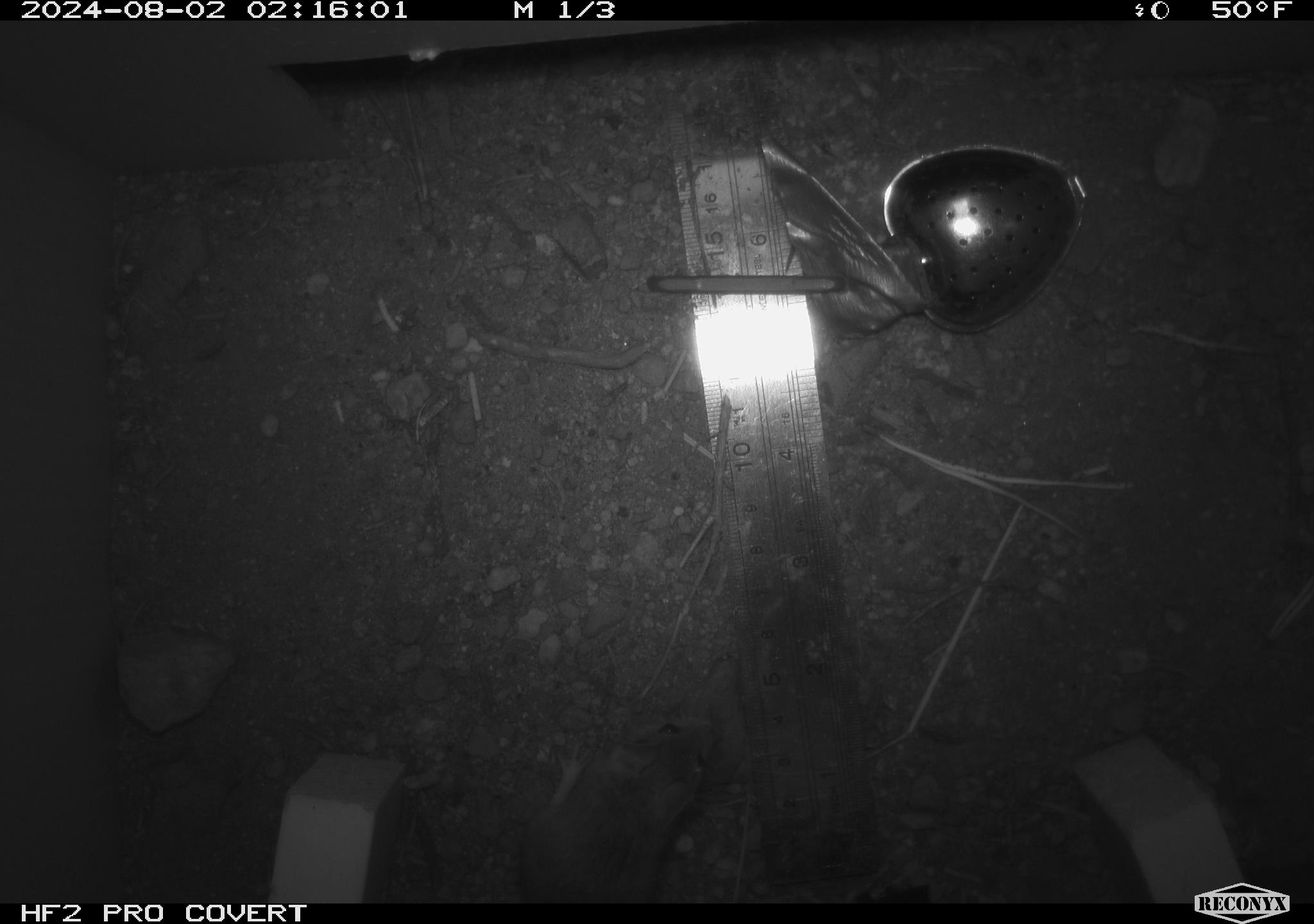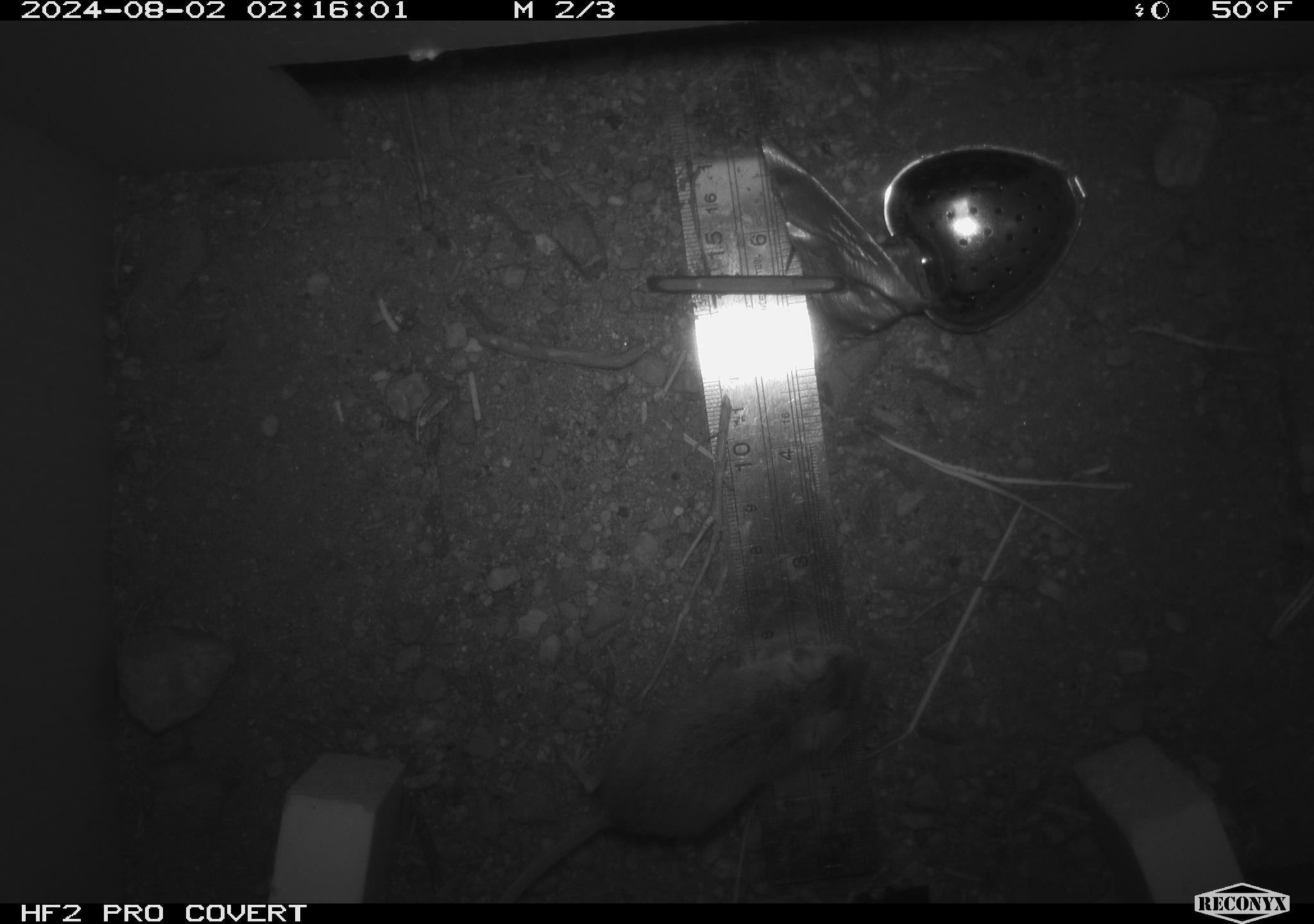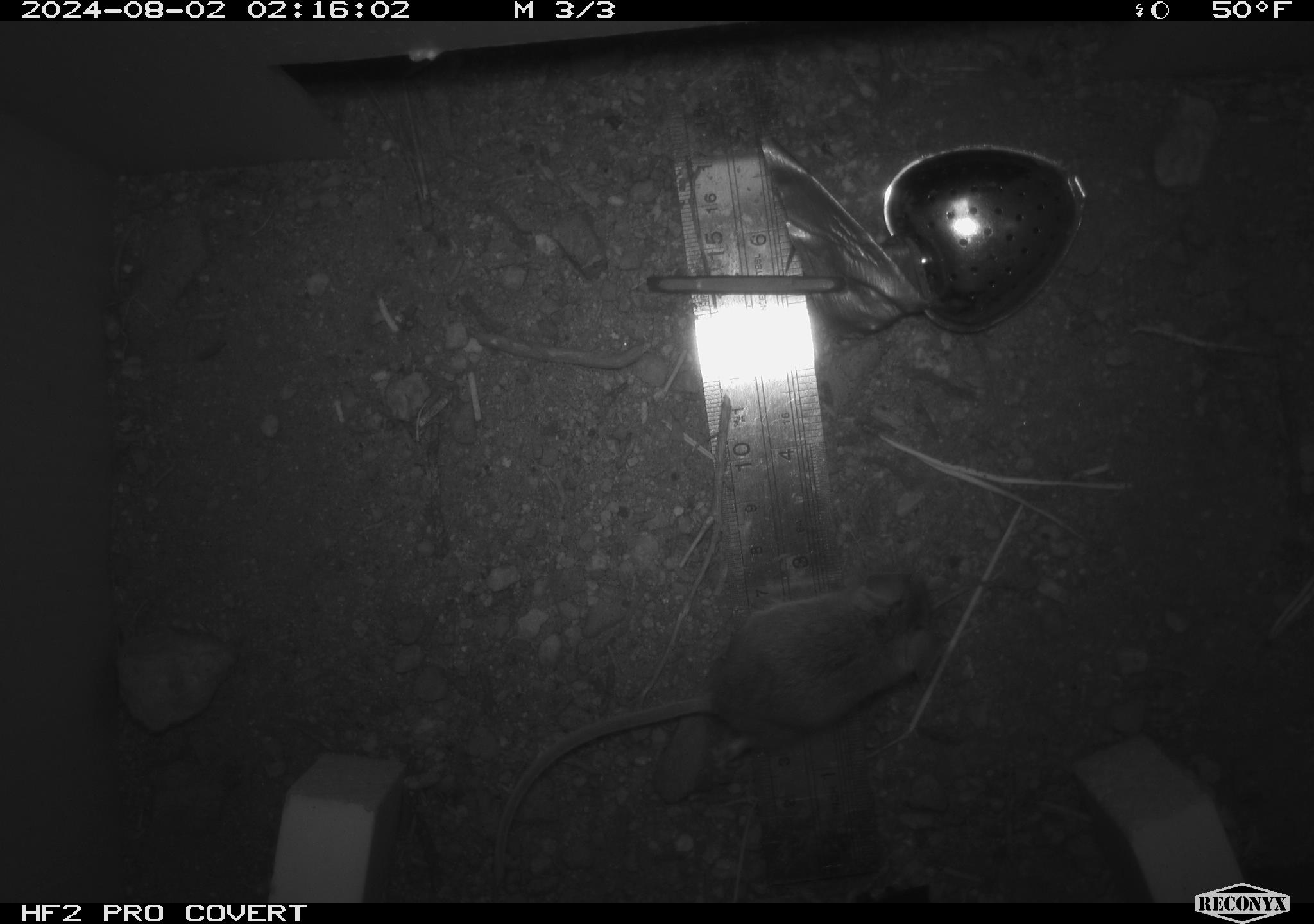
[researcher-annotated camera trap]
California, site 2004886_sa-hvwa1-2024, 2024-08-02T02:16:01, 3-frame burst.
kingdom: Animalia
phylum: Chordata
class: Mammalia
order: Rodentia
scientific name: Rodentia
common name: mouse species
Mouse species (Rodentia).